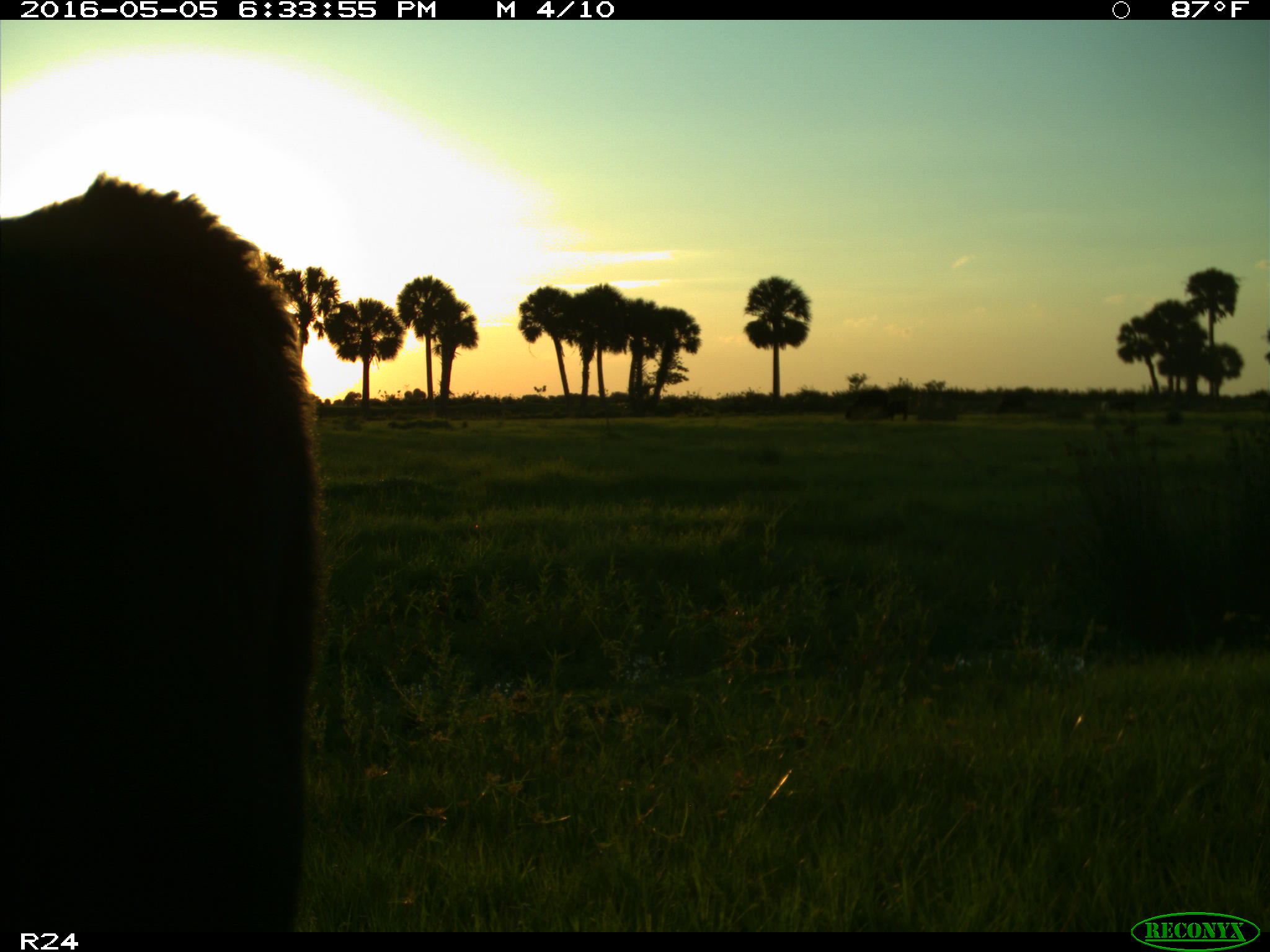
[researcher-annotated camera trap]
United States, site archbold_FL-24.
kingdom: Animalia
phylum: Chordata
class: Mammalia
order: Artiodactyla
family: Bovidae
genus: Bos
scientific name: Bos taurus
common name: domestic cow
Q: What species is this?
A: Bos taurus (domestic cow).